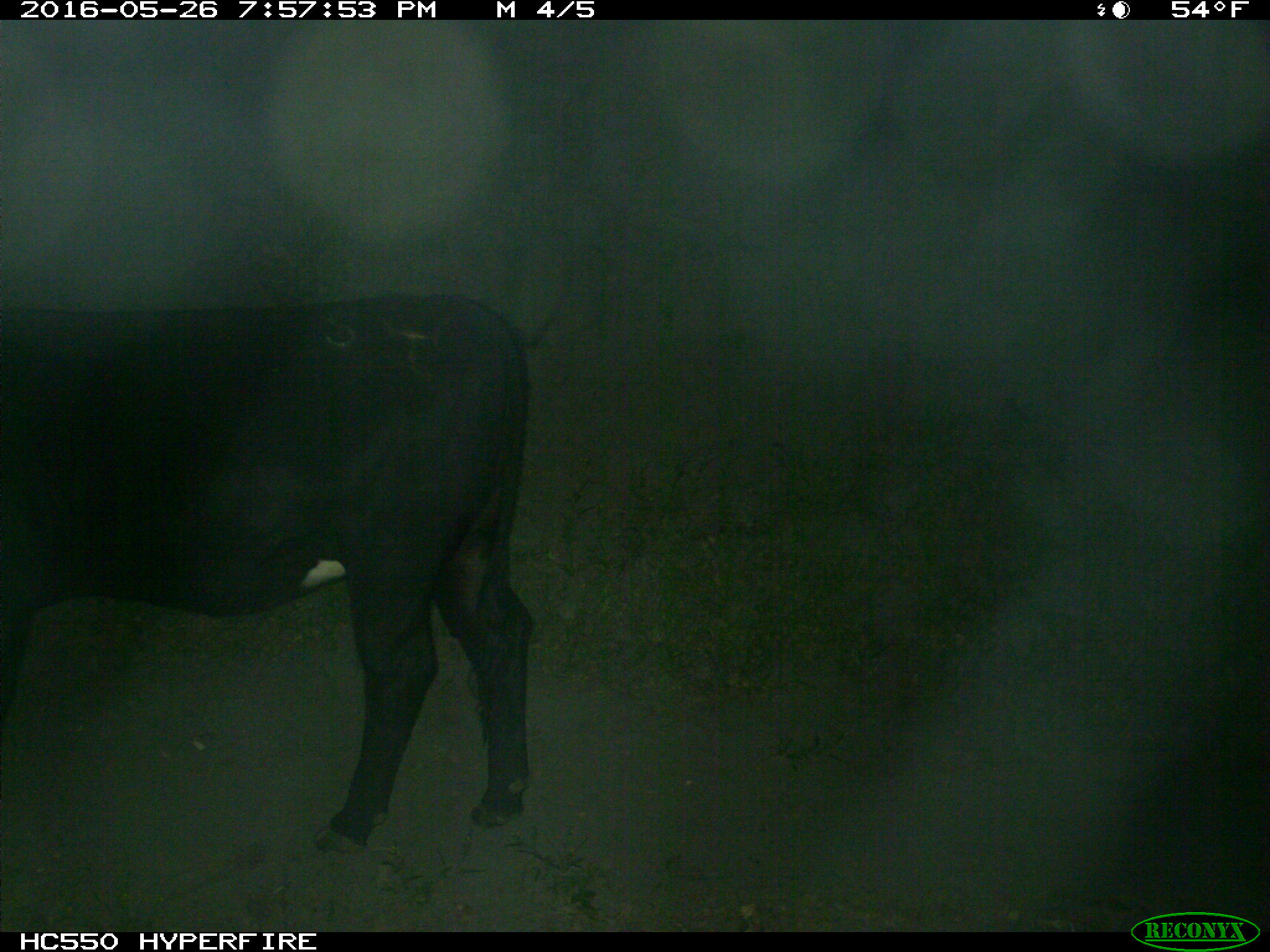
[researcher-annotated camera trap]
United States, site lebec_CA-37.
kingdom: Animalia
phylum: Chordata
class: Mammalia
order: Artiodactyla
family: Bovidae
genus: Bos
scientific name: Bos taurus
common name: domestic cow